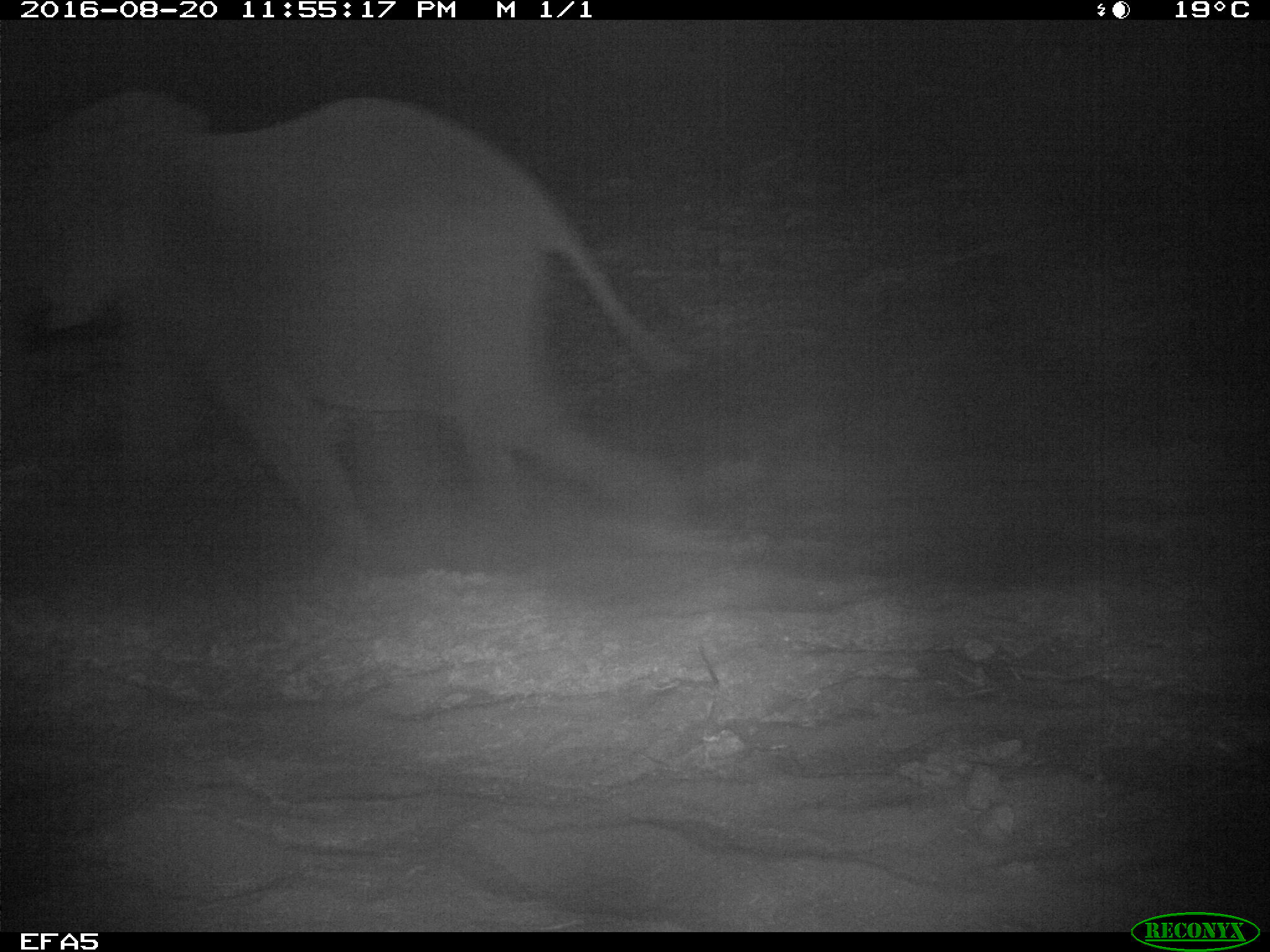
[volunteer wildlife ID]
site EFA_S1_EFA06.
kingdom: Animalia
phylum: Chordata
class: Mammalia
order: Proboscidea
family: Elephantidae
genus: Loxodonta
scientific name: Loxodonta africana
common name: african bush elephant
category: elephant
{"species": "elephant (african bush elephant) (Loxodonta africana)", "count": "1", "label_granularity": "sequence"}